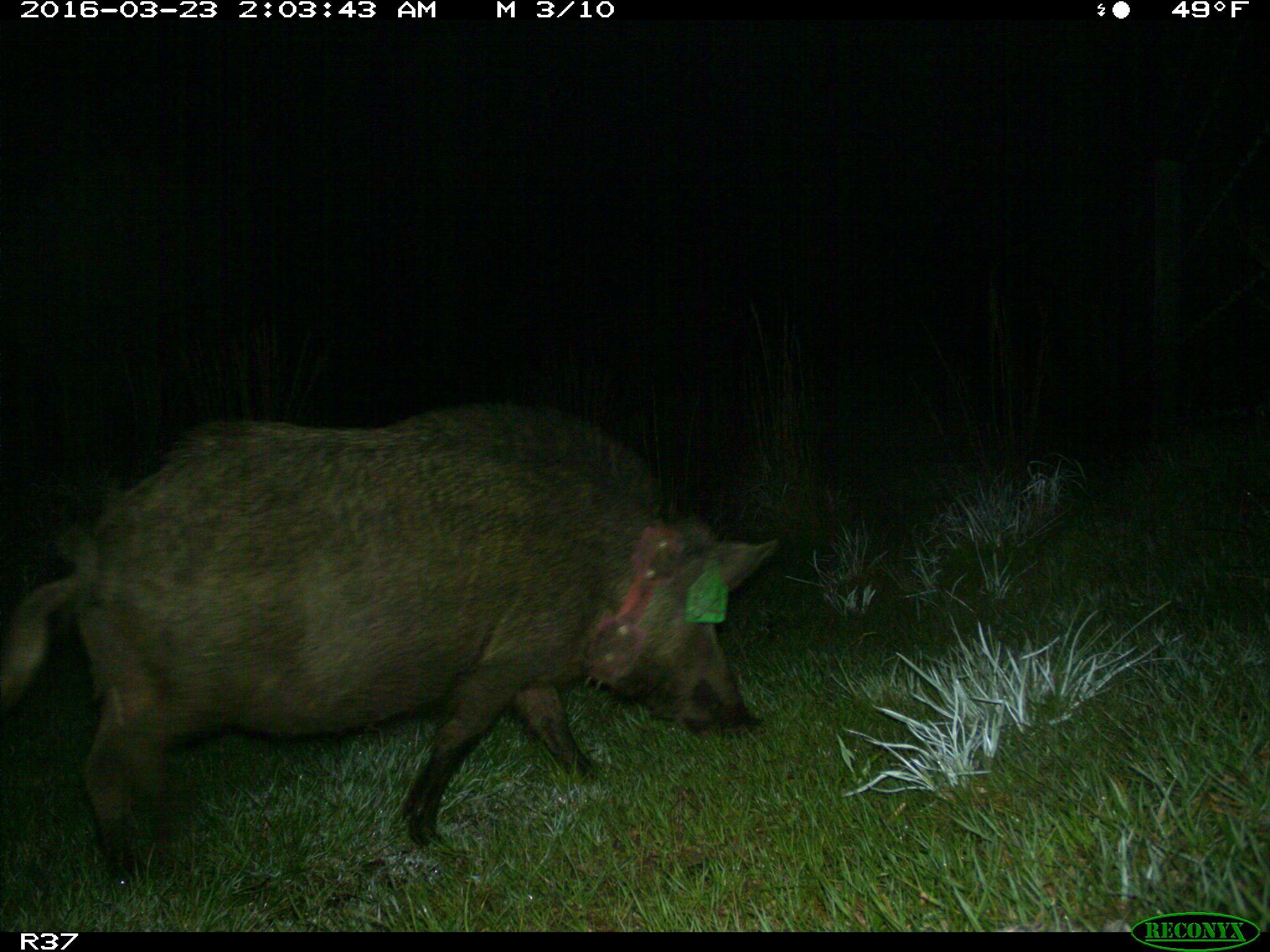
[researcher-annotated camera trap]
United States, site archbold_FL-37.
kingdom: Animalia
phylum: Chordata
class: Mammalia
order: Artiodactyla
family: Suidae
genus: Sus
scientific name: Sus scrofa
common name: wild boar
Sus scrofa (wild boar).